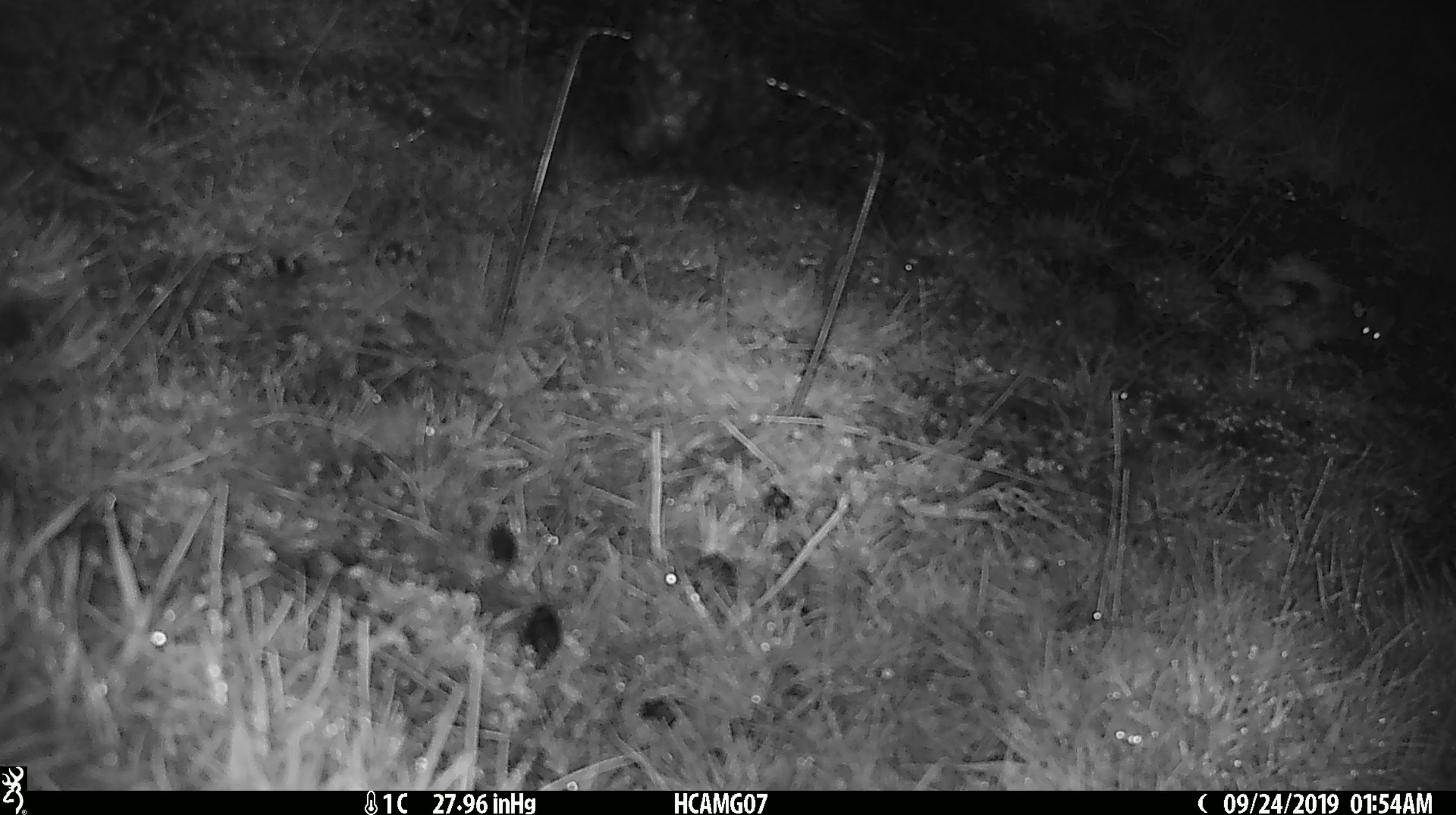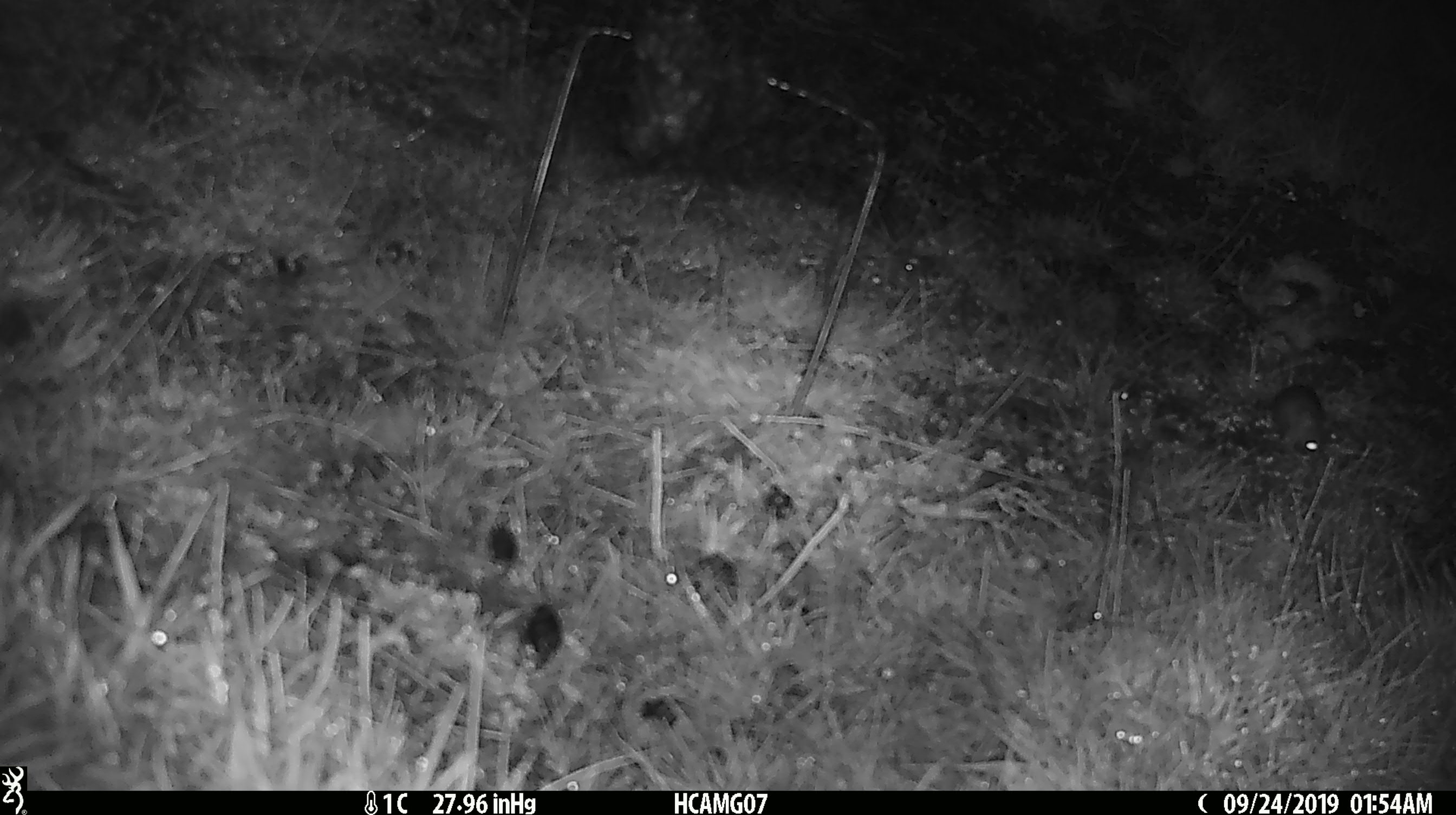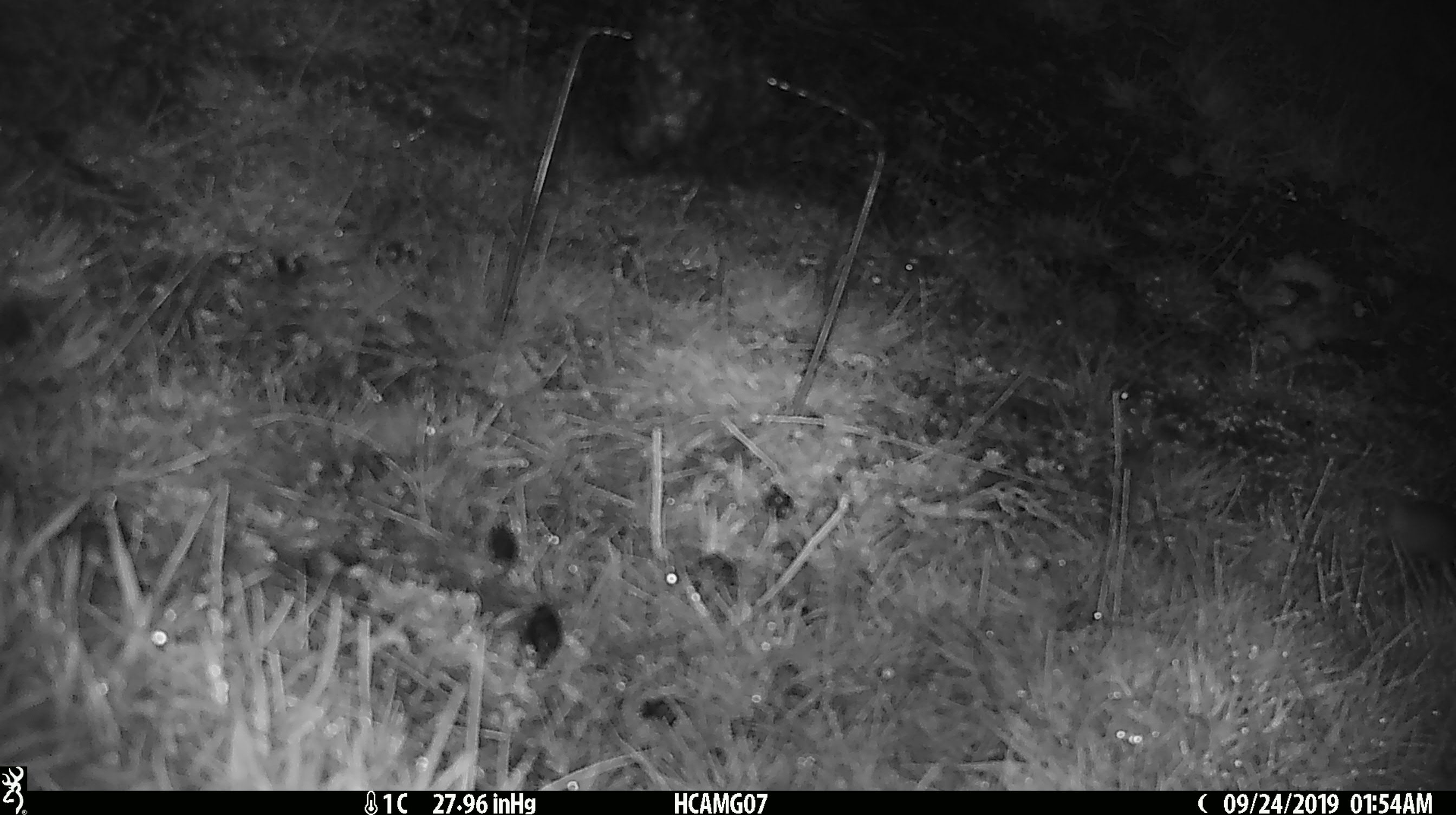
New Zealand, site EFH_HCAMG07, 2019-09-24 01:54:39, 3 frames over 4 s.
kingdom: Animalia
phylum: Chordata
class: Mammalia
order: Rodentia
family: Muridae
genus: Mus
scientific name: Mus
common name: mouse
Mouse (Mus).